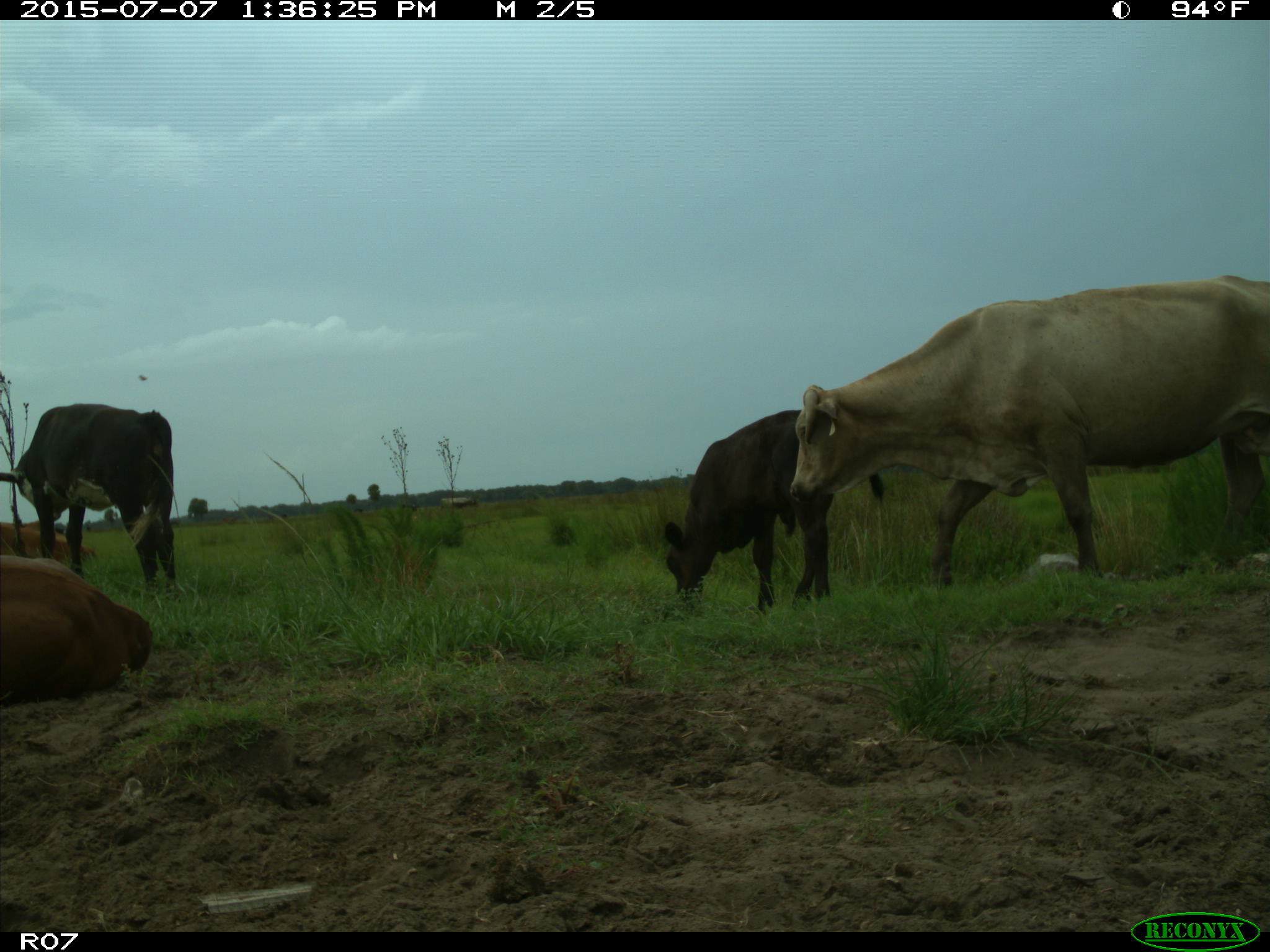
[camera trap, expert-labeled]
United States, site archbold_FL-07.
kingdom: Animalia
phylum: Chordata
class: Mammalia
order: Artiodactyla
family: Bovidae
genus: Bos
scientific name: Bos taurus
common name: domestic cow